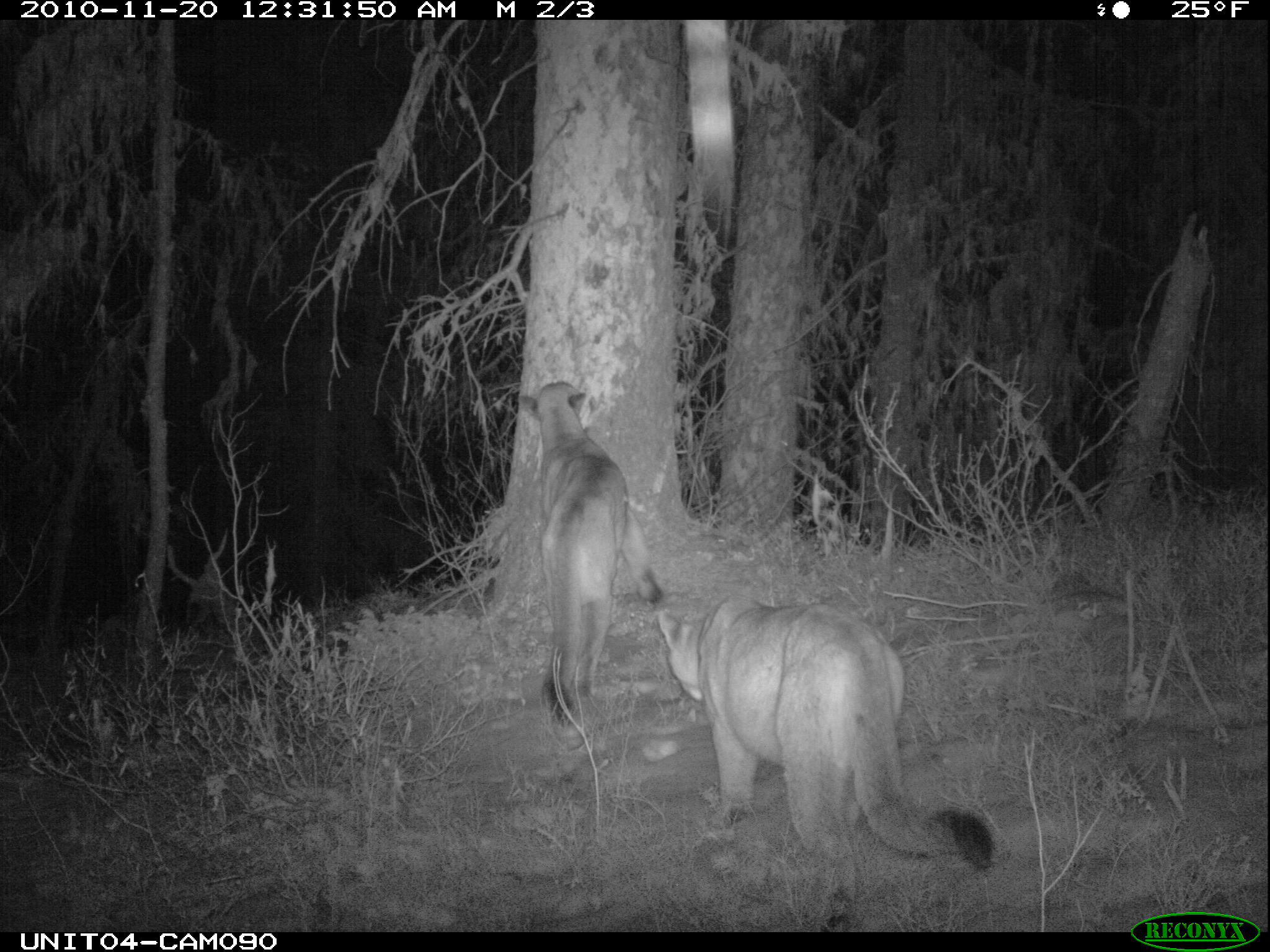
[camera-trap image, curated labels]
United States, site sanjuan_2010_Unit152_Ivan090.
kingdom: Animalia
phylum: Chordata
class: Mammalia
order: Carnivora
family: Felidae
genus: Puma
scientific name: Puma concolor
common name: mountain lion